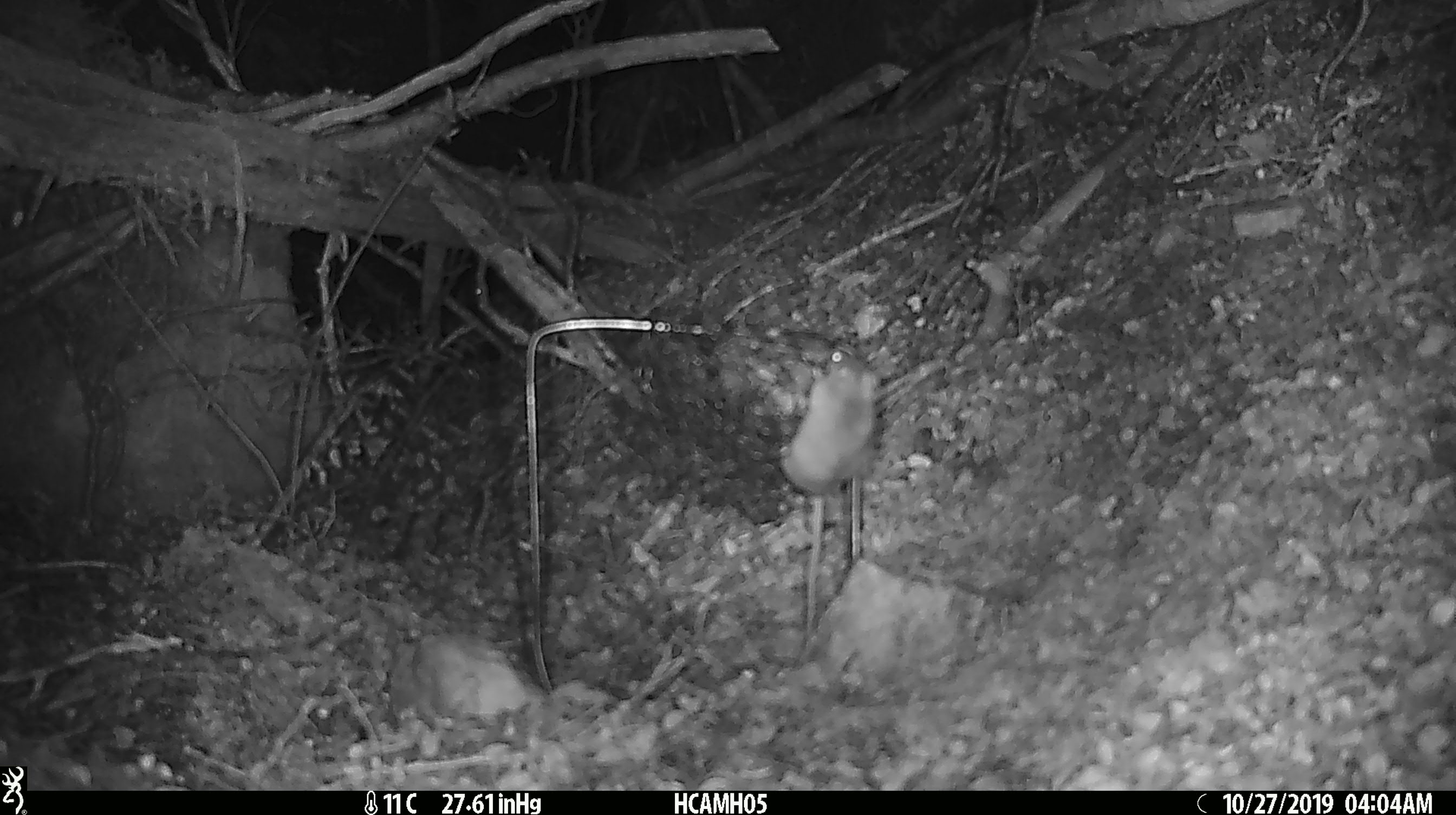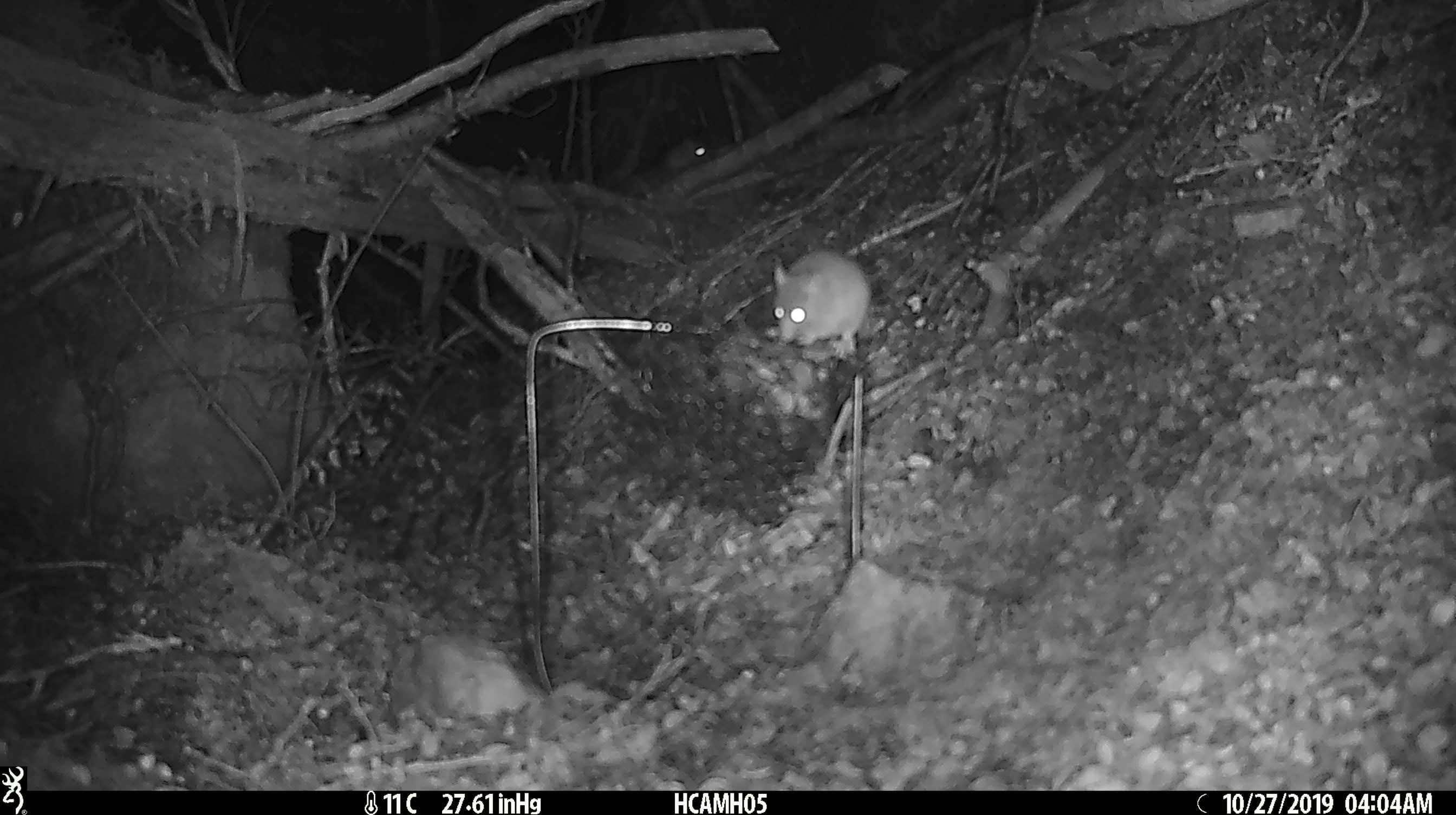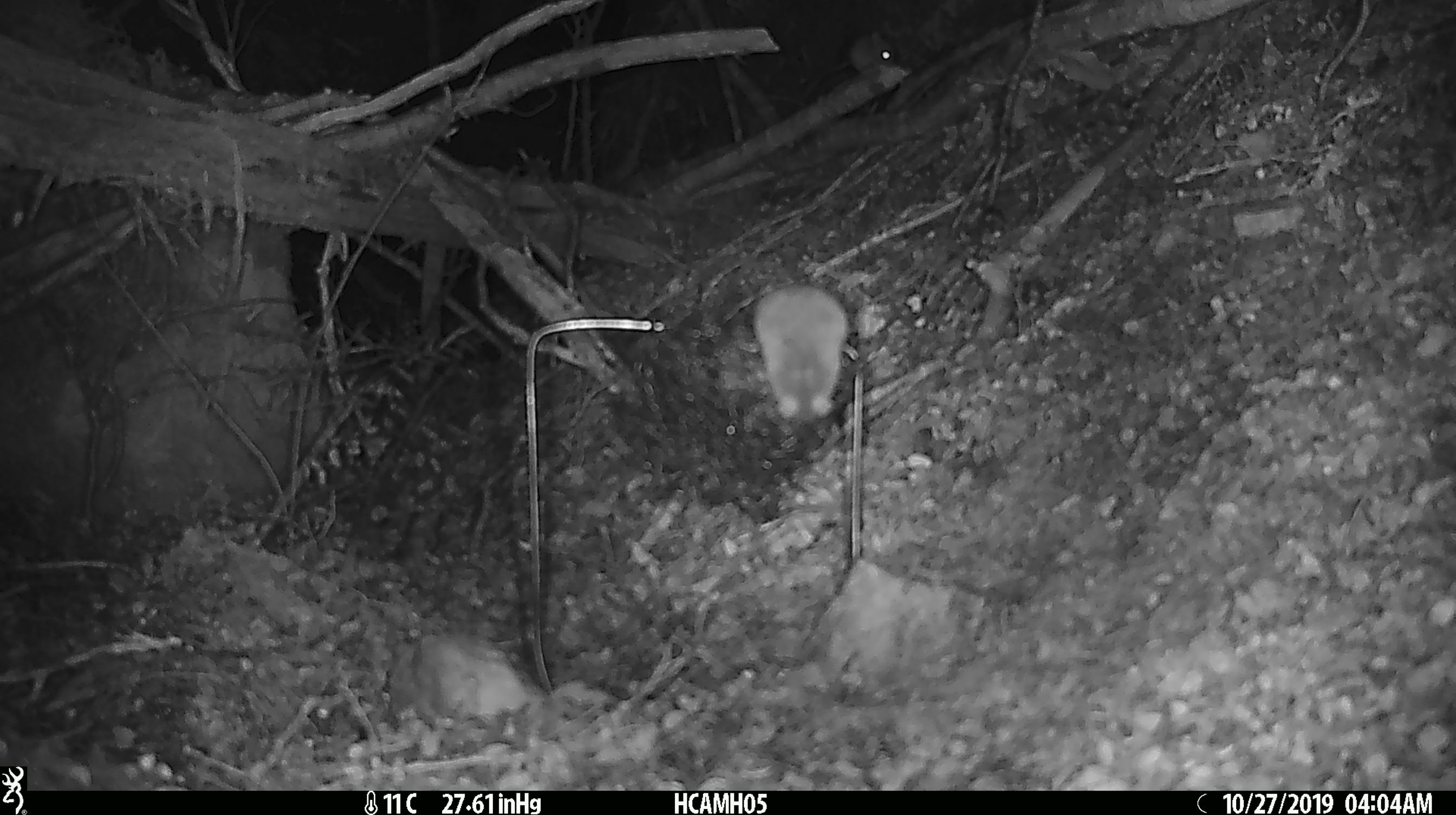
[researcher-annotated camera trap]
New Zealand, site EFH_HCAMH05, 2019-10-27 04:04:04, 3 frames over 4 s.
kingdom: Animalia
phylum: Chordata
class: Mammalia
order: Rodentia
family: Muridae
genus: Mus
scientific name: Mus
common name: mouse